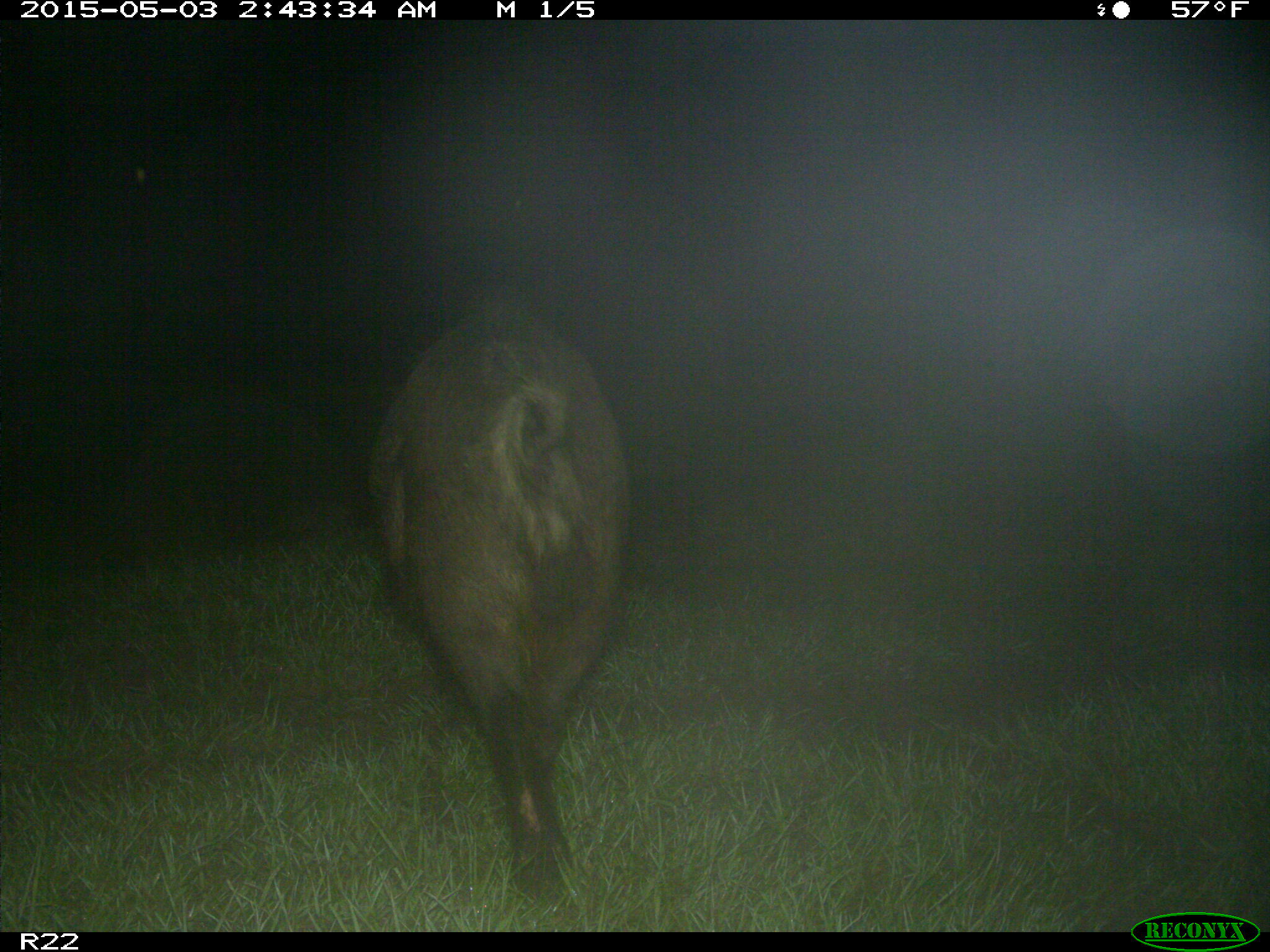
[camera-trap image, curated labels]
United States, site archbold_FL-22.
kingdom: Animalia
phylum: Chordata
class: Mammalia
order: Artiodactyla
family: Suidae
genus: Sus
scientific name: Sus scrofa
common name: wild boar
Sus scrofa (wild boar).